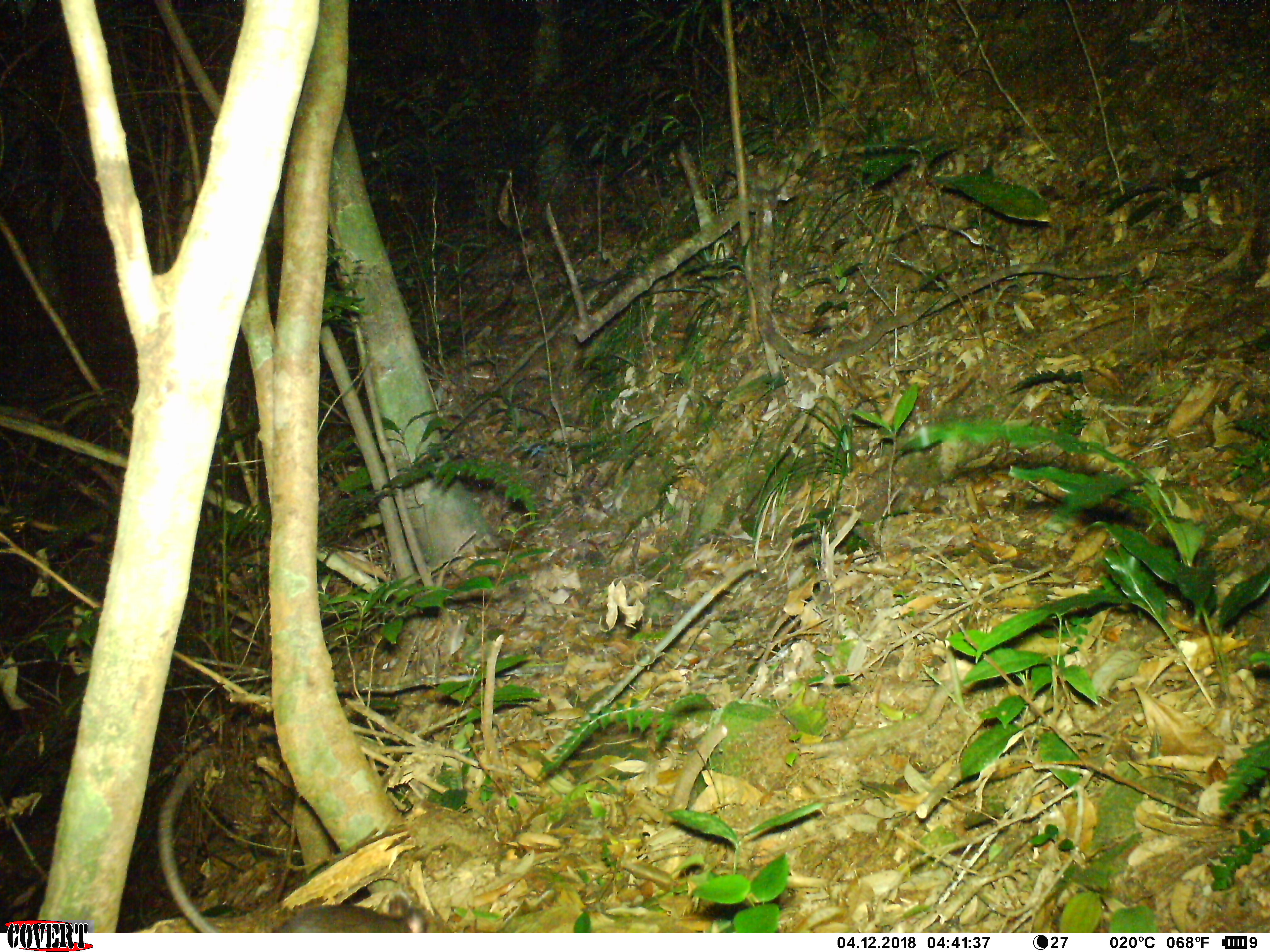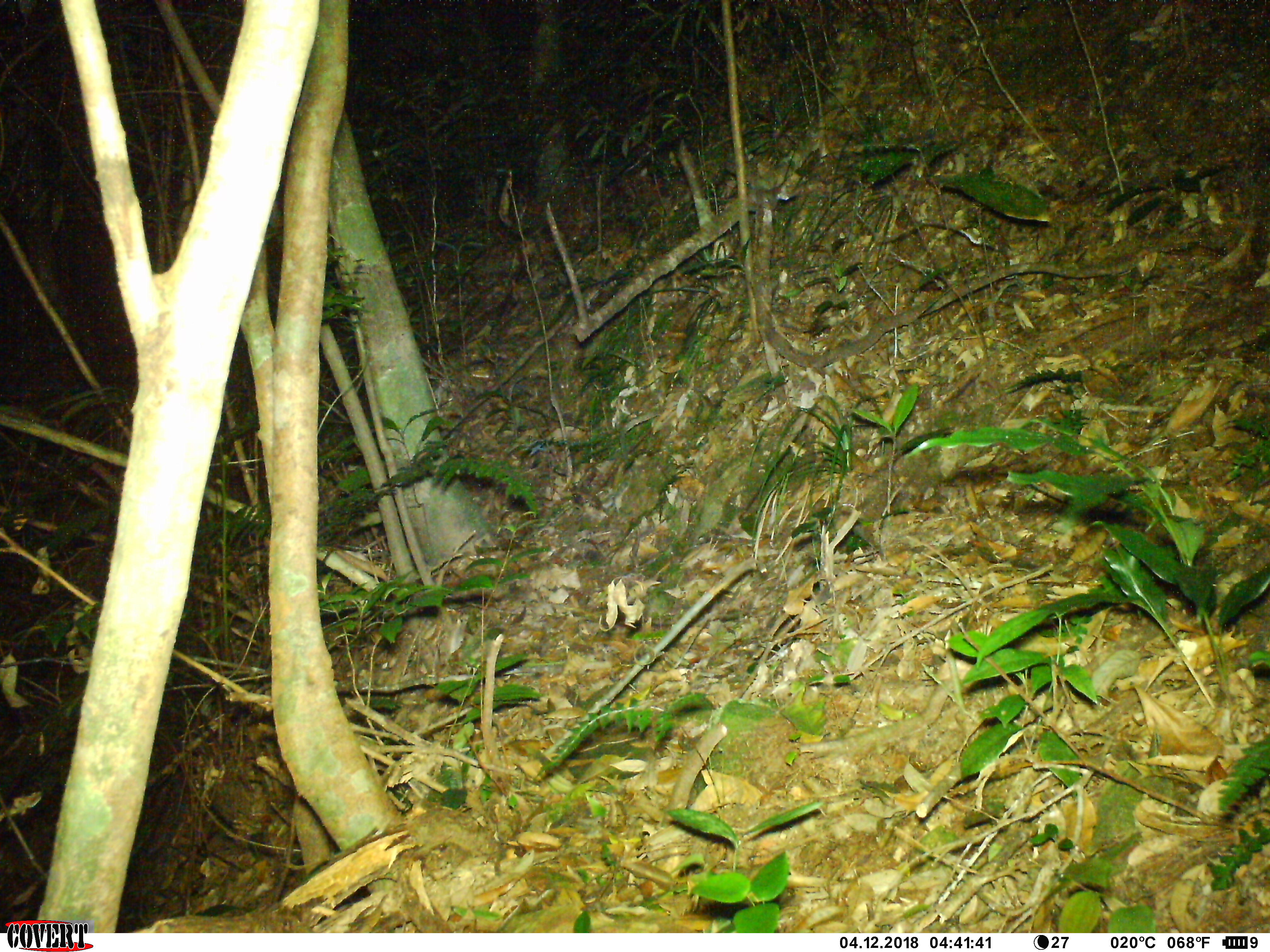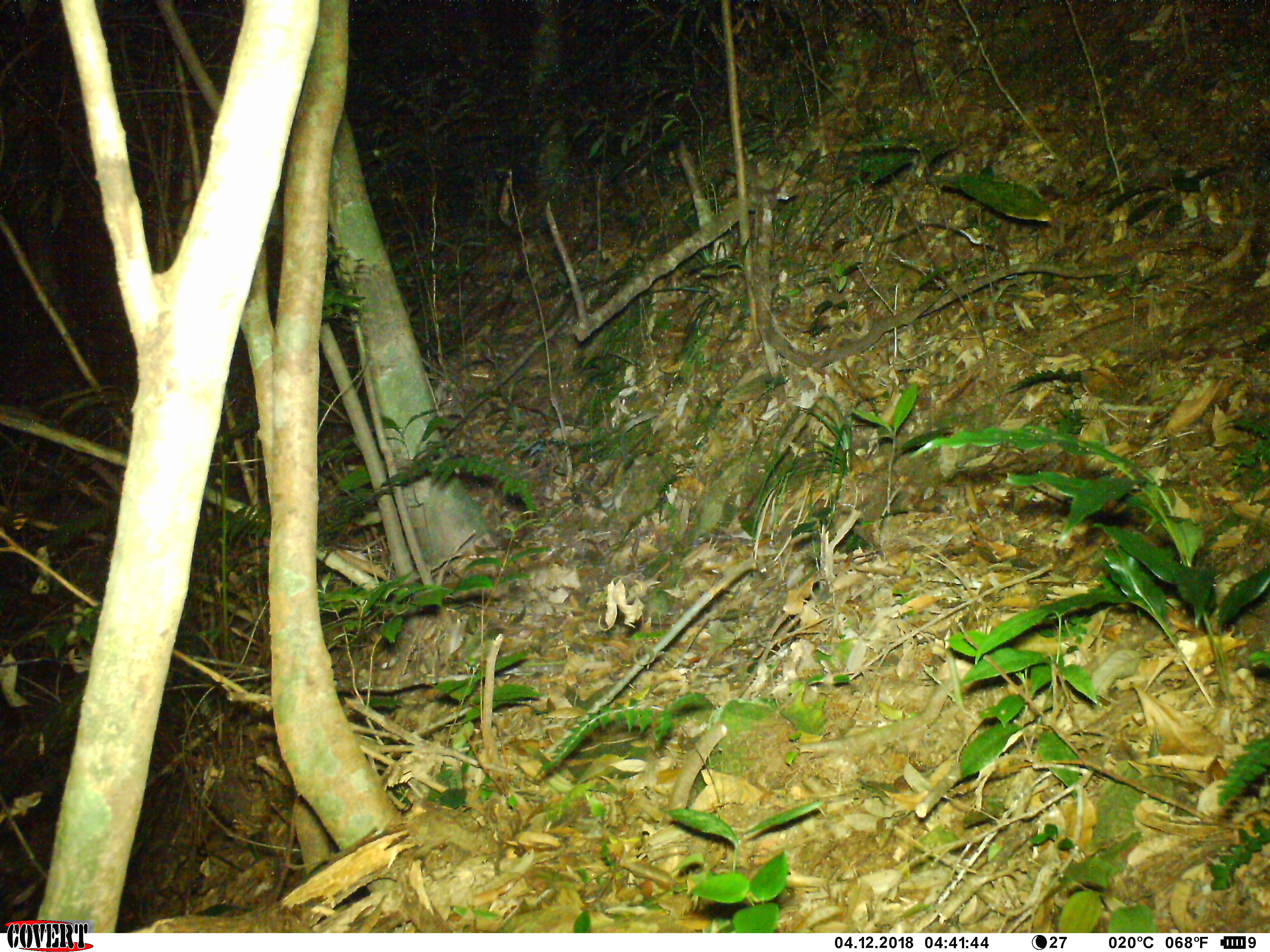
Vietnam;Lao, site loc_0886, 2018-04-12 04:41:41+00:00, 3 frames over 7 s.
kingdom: Animalia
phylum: Chordata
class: Mammalia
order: Rodentia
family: Muridae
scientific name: Muridae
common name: old-world mice and rats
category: unidentified murid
Unidentified murid (old-world mice and rats) (Muridae). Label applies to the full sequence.